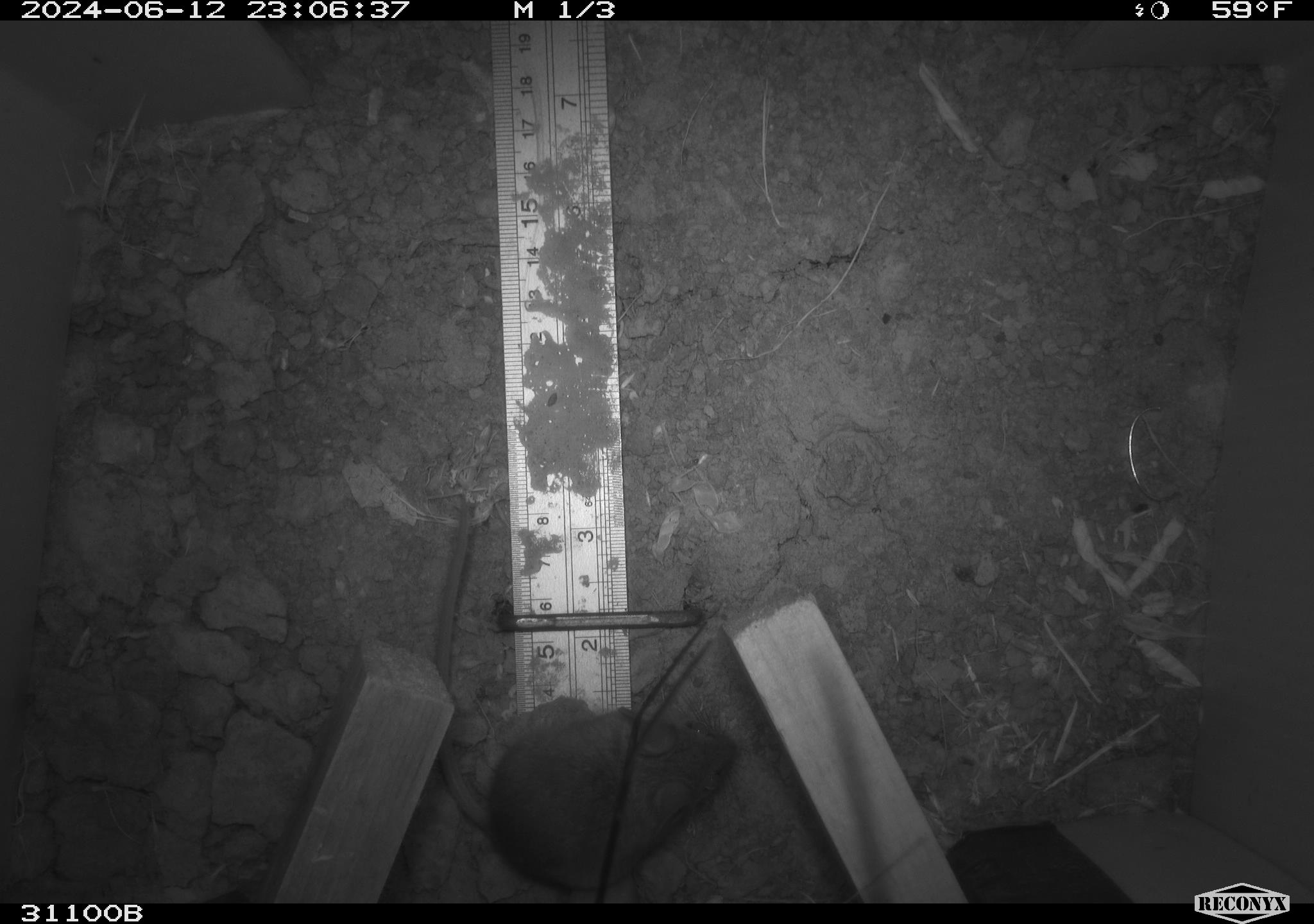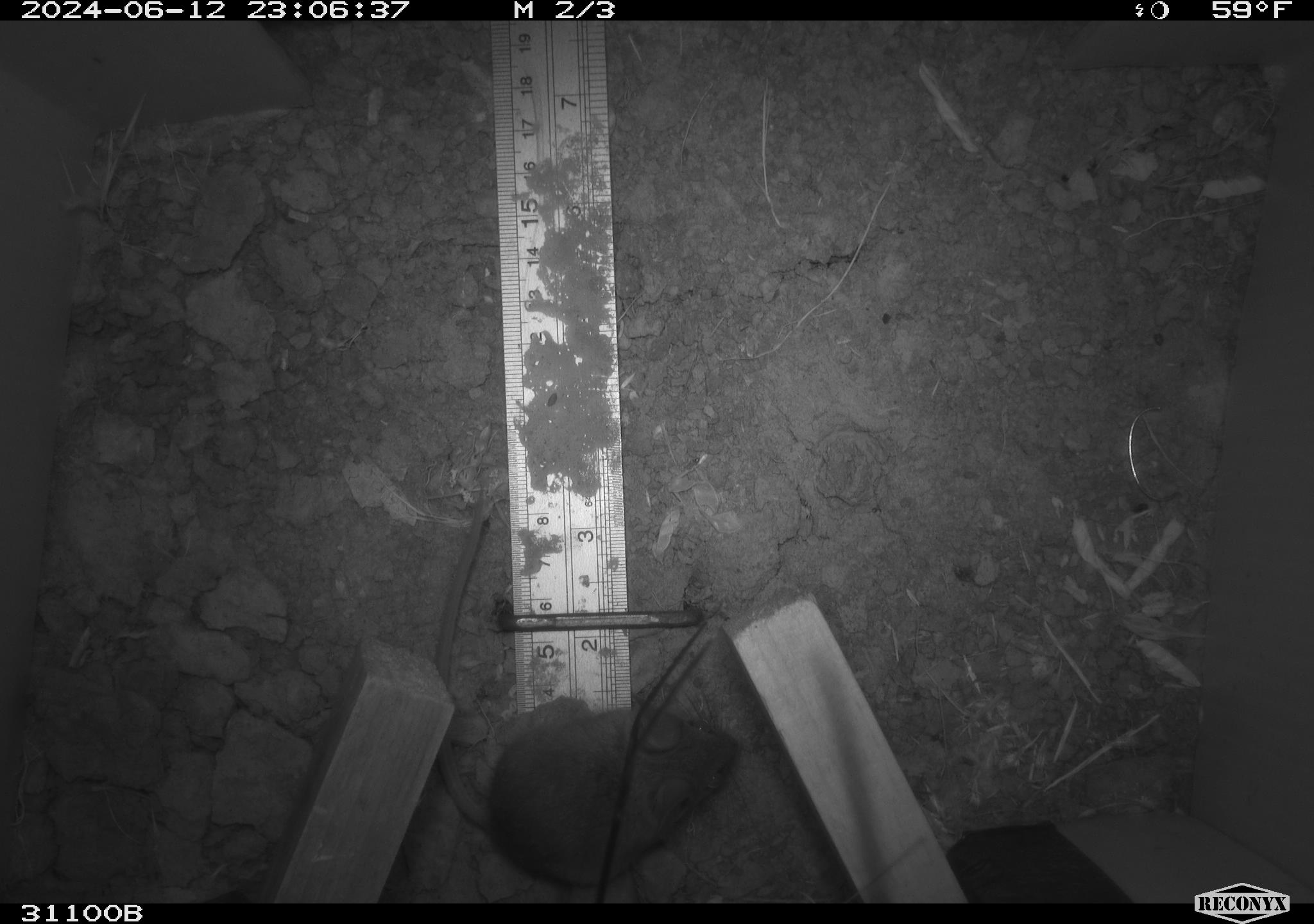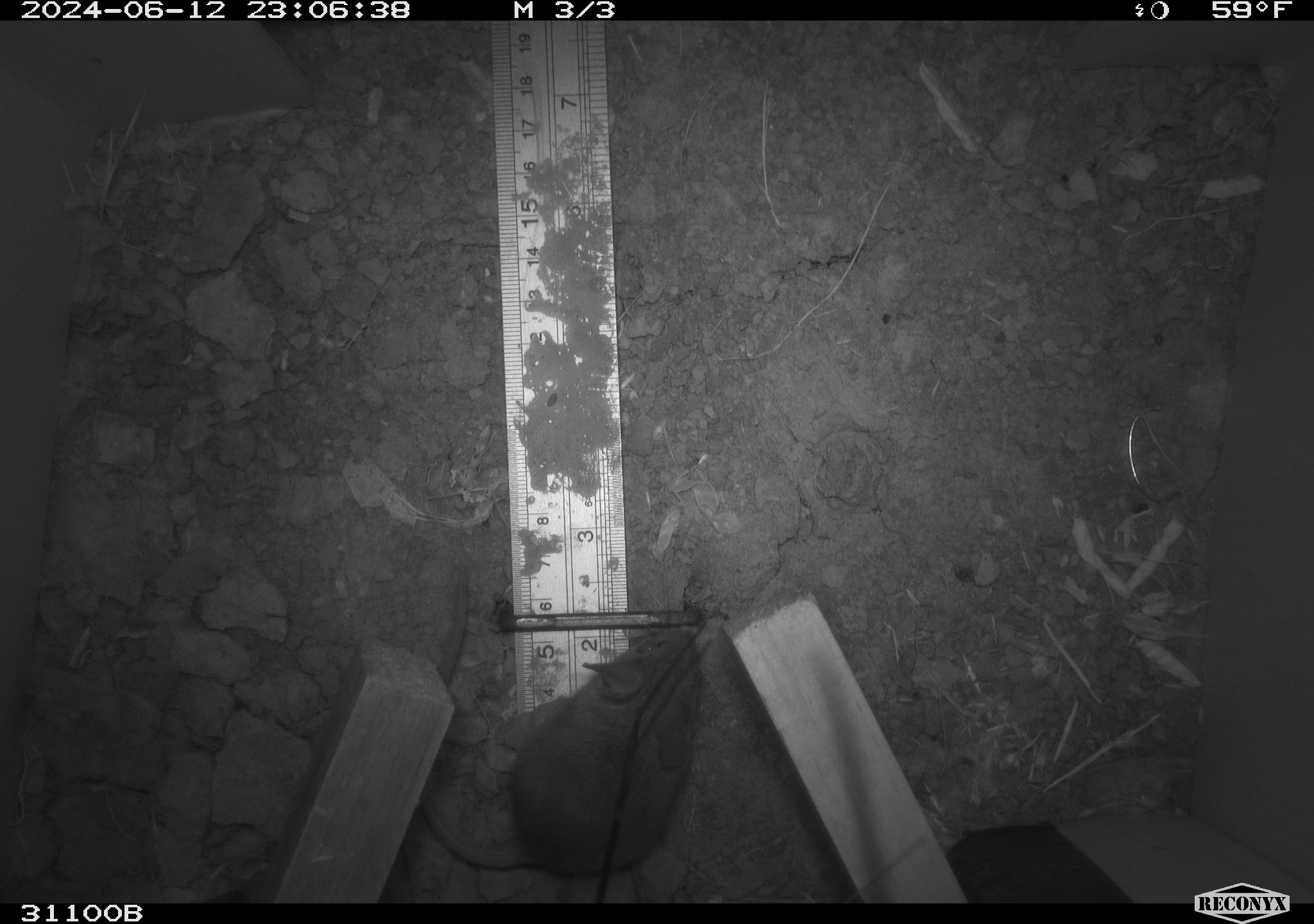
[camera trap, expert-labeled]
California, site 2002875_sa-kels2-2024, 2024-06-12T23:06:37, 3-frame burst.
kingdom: Animalia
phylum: Chordata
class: Mammalia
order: Rodentia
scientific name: Rodentia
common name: rodent